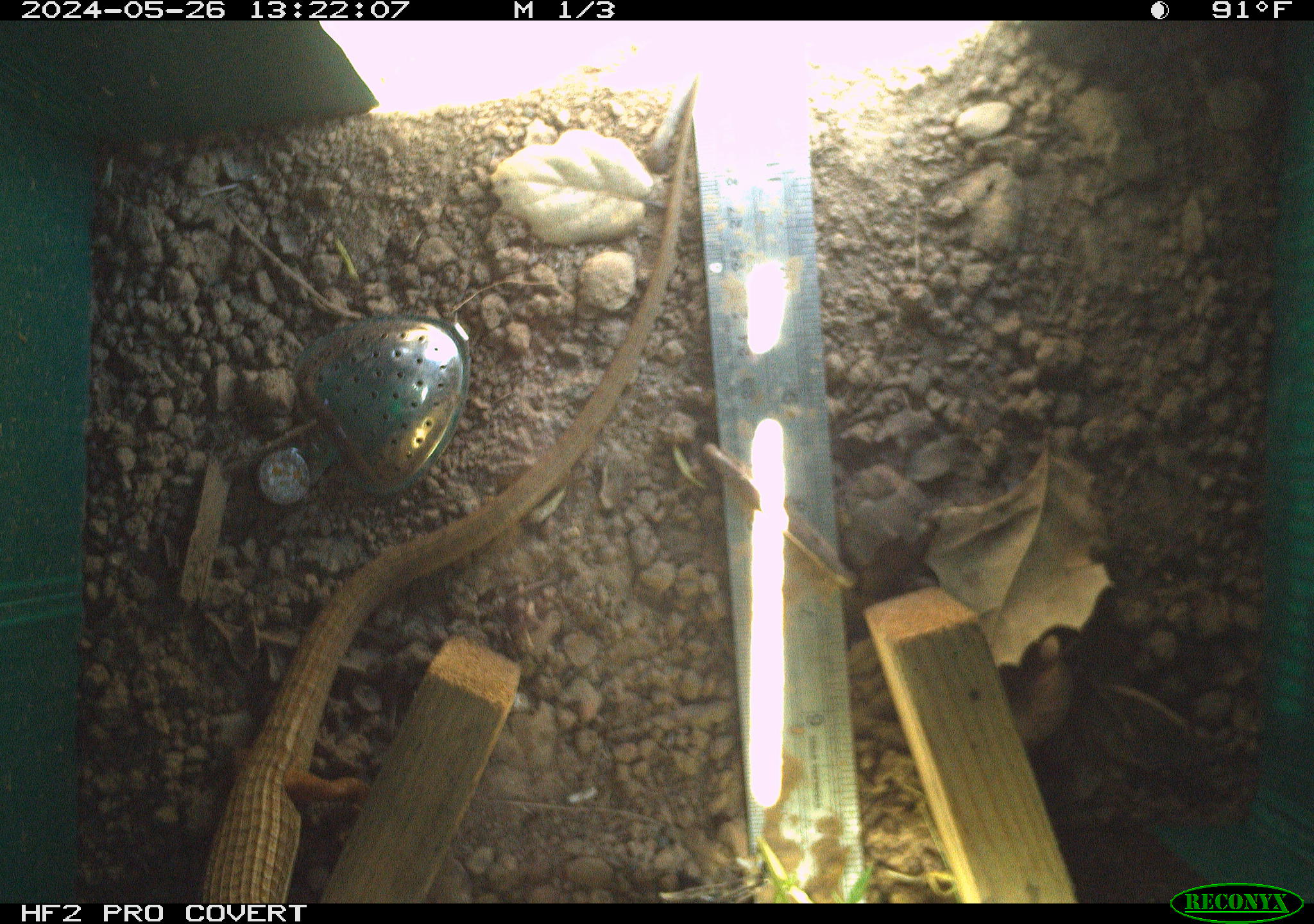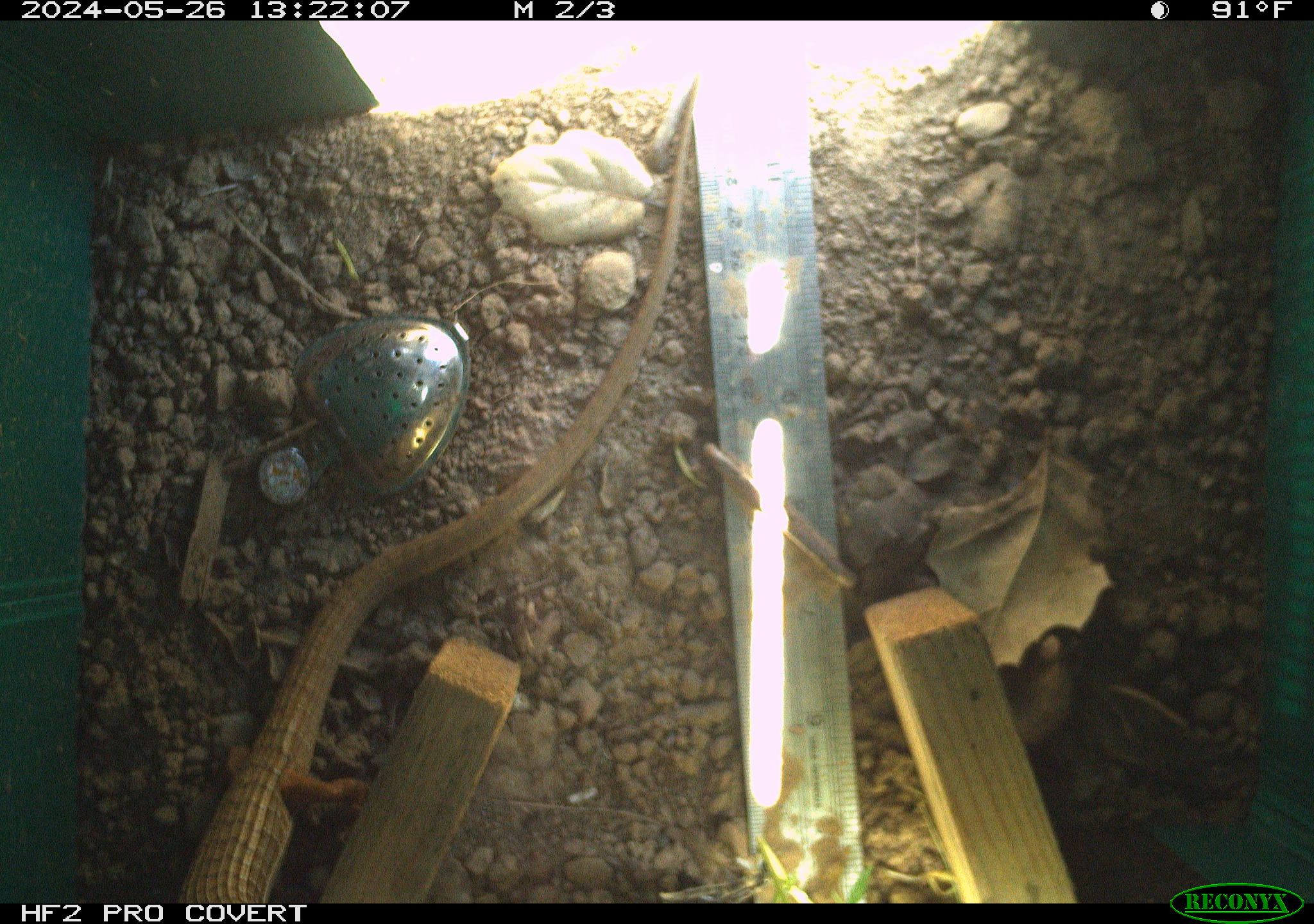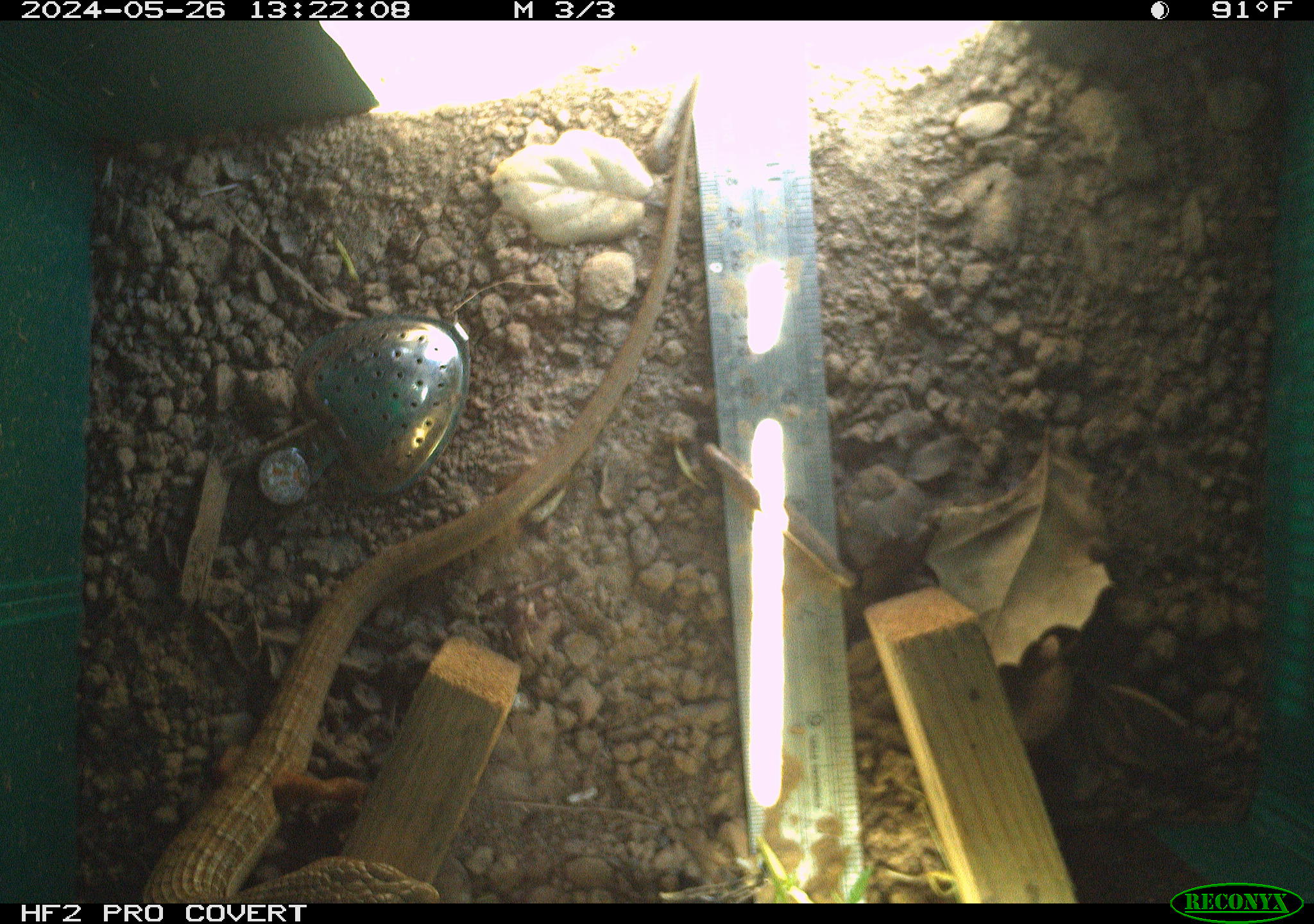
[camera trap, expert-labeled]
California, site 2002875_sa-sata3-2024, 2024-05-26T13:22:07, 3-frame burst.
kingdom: Animalia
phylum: Chordata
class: Reptilia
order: Squamata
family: Anguidae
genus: Elgaria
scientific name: Elgaria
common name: alligator lizards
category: elgaria species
Elgaria species (alligator lizards) (Elgaria).